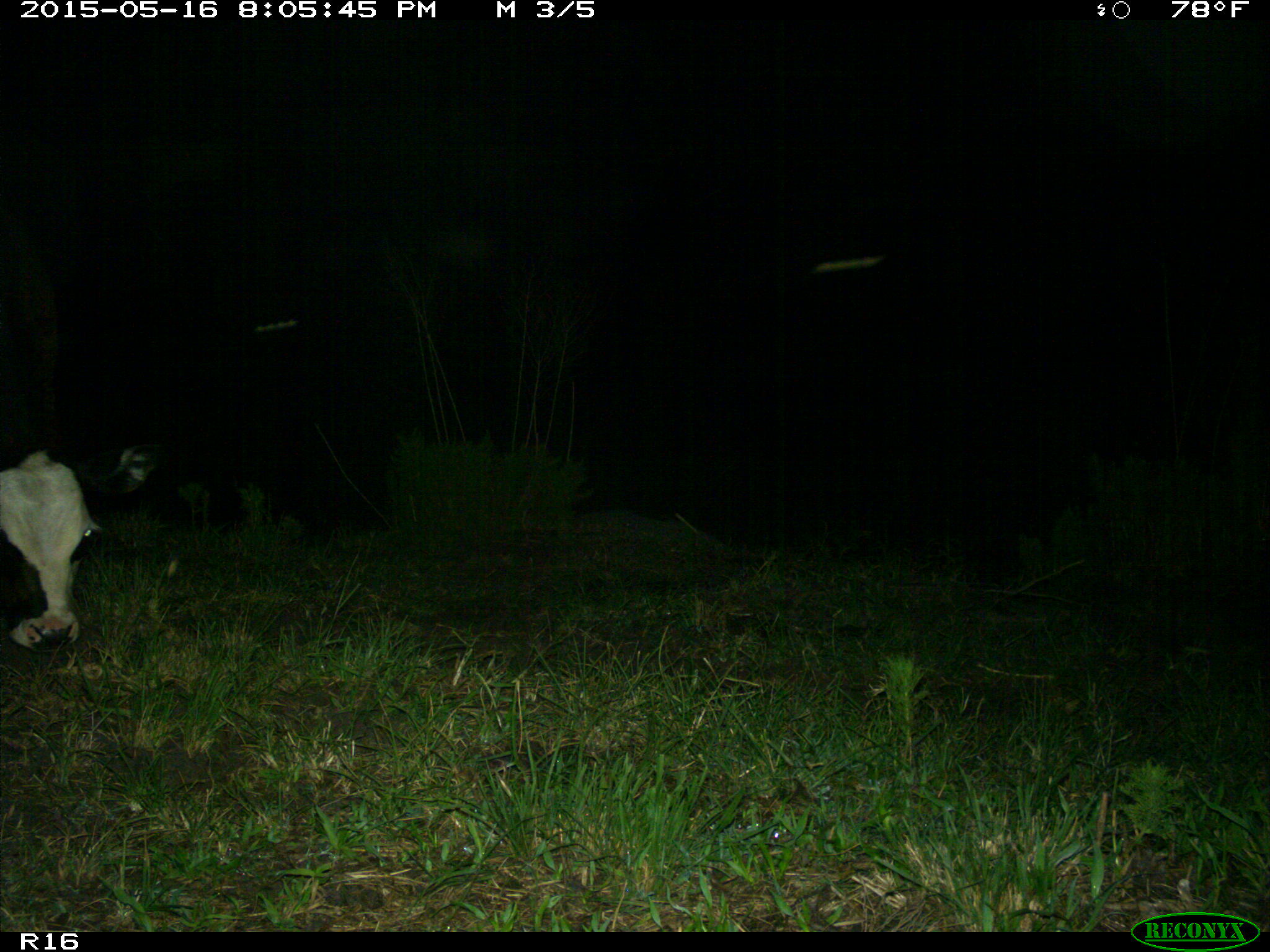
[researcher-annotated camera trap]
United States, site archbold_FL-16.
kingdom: Animalia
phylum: Chordata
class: Mammalia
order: Artiodactyla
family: Bovidae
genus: Bos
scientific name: Bos taurus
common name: domestic cow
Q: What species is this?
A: Bos taurus (domestic cow).